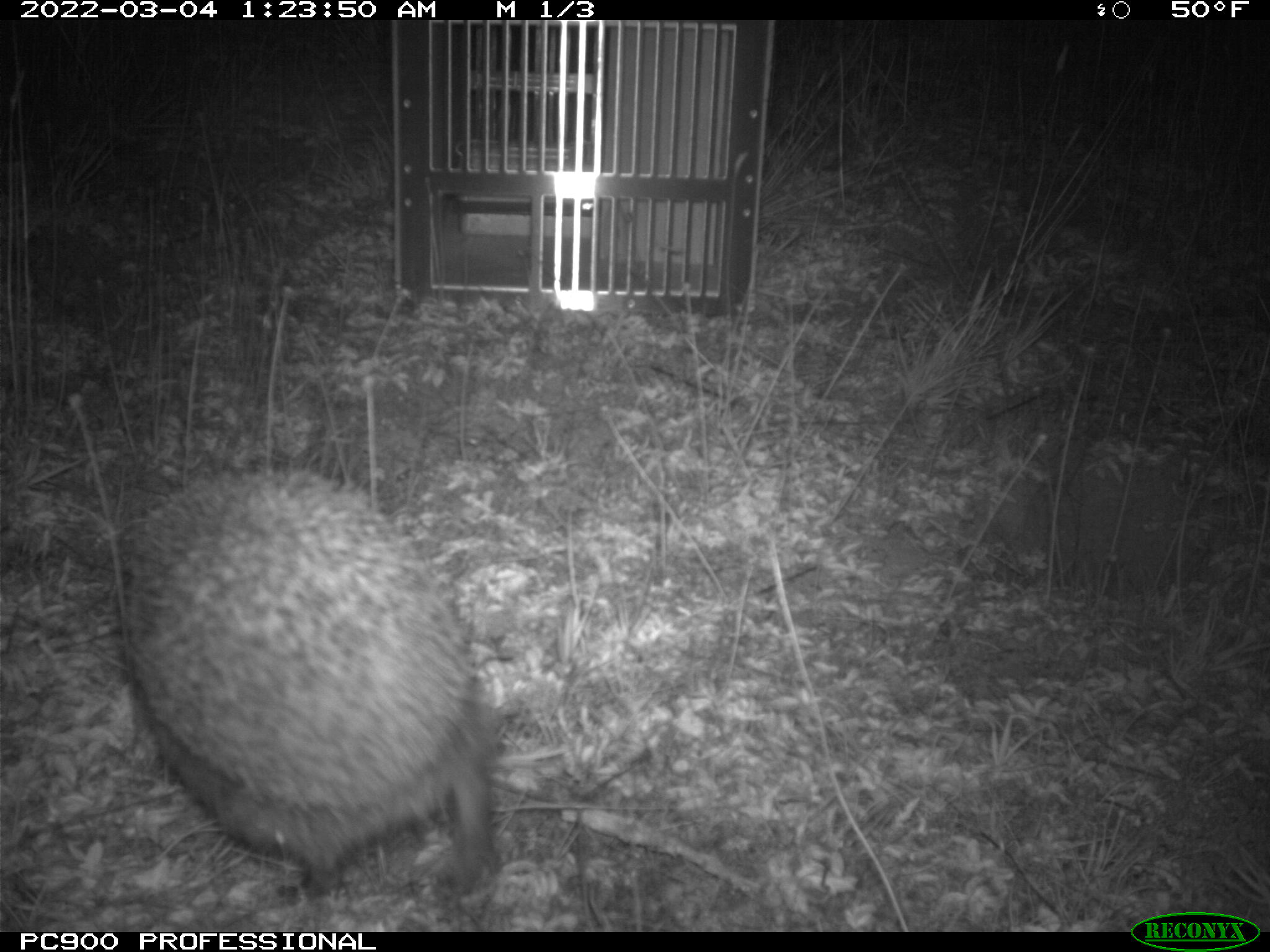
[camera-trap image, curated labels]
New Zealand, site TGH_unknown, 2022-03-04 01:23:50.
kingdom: Animalia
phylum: Chordata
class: Mammalia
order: Eulipotyphla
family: Erinaceidae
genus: Erinaceus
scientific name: Erinaceus europaeus europaeus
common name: european hedgehog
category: hedgehog